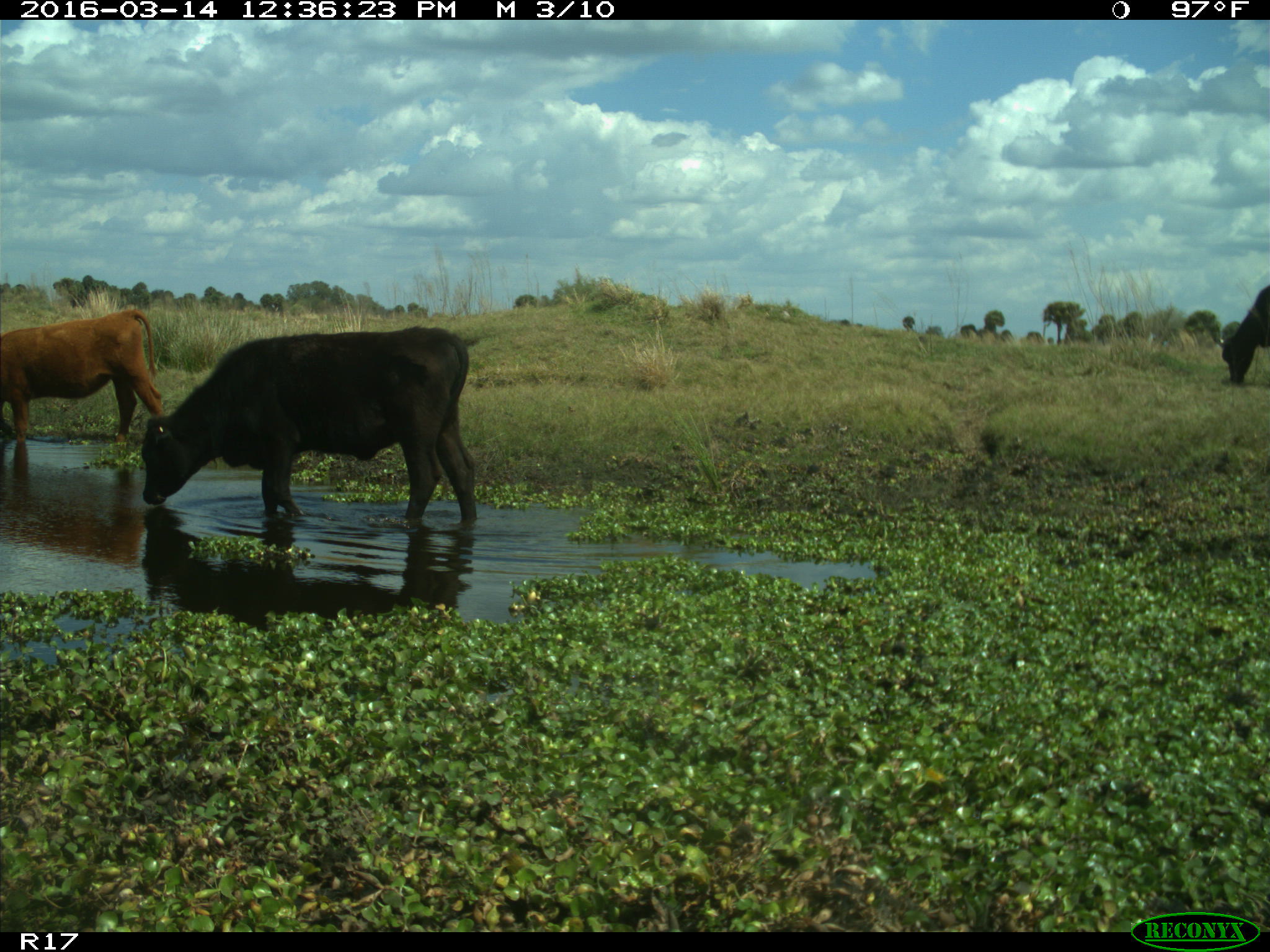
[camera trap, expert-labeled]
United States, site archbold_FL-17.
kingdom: Animalia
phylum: Chordata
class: Mammalia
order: Artiodactyla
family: Bovidae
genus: Bos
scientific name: Bos taurus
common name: domestic cow